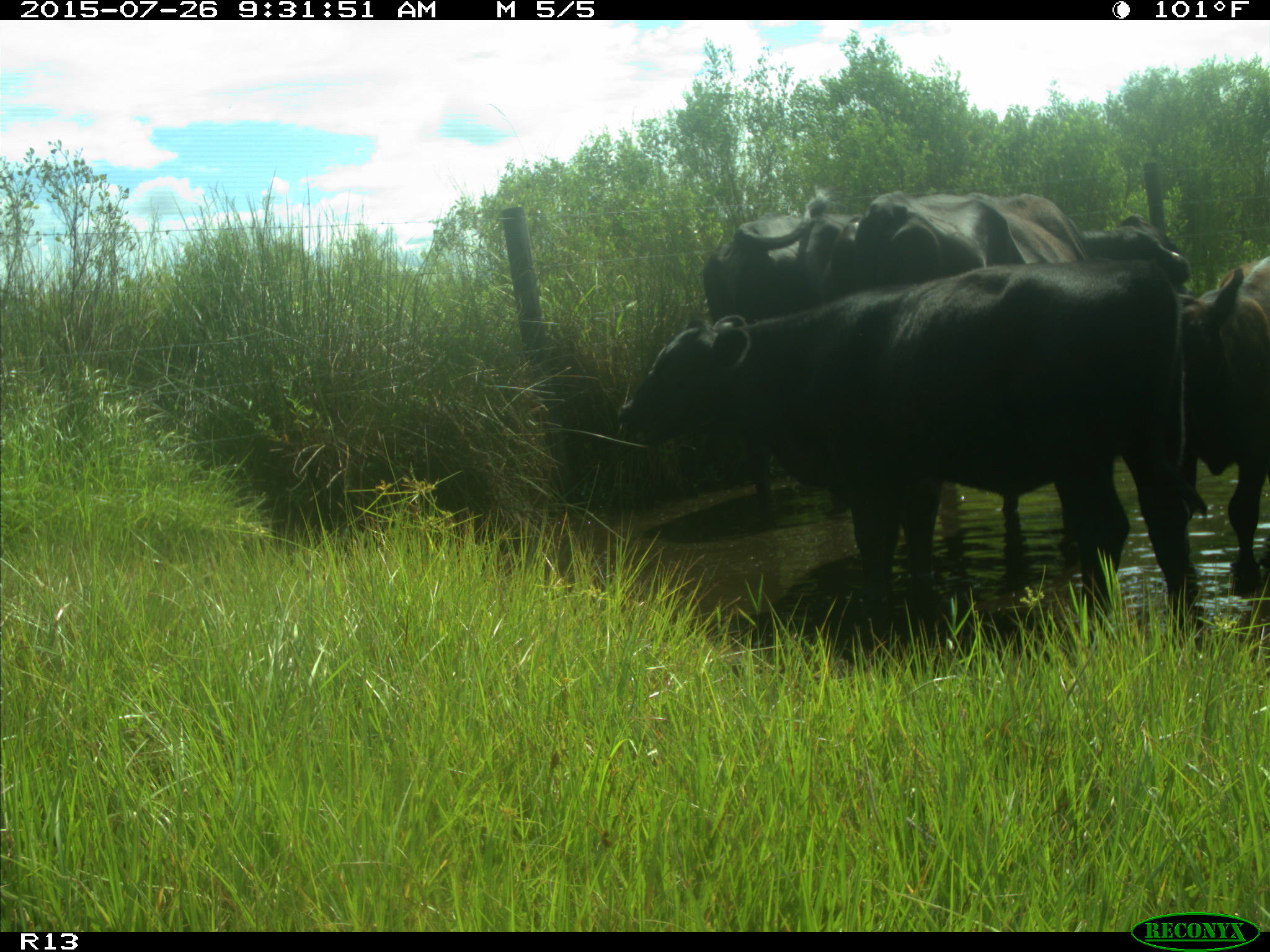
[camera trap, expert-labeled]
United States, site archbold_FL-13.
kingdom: Animalia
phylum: Chordata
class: Mammalia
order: Artiodactyla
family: Bovidae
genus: Bos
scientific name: Bos taurus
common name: domestic cow